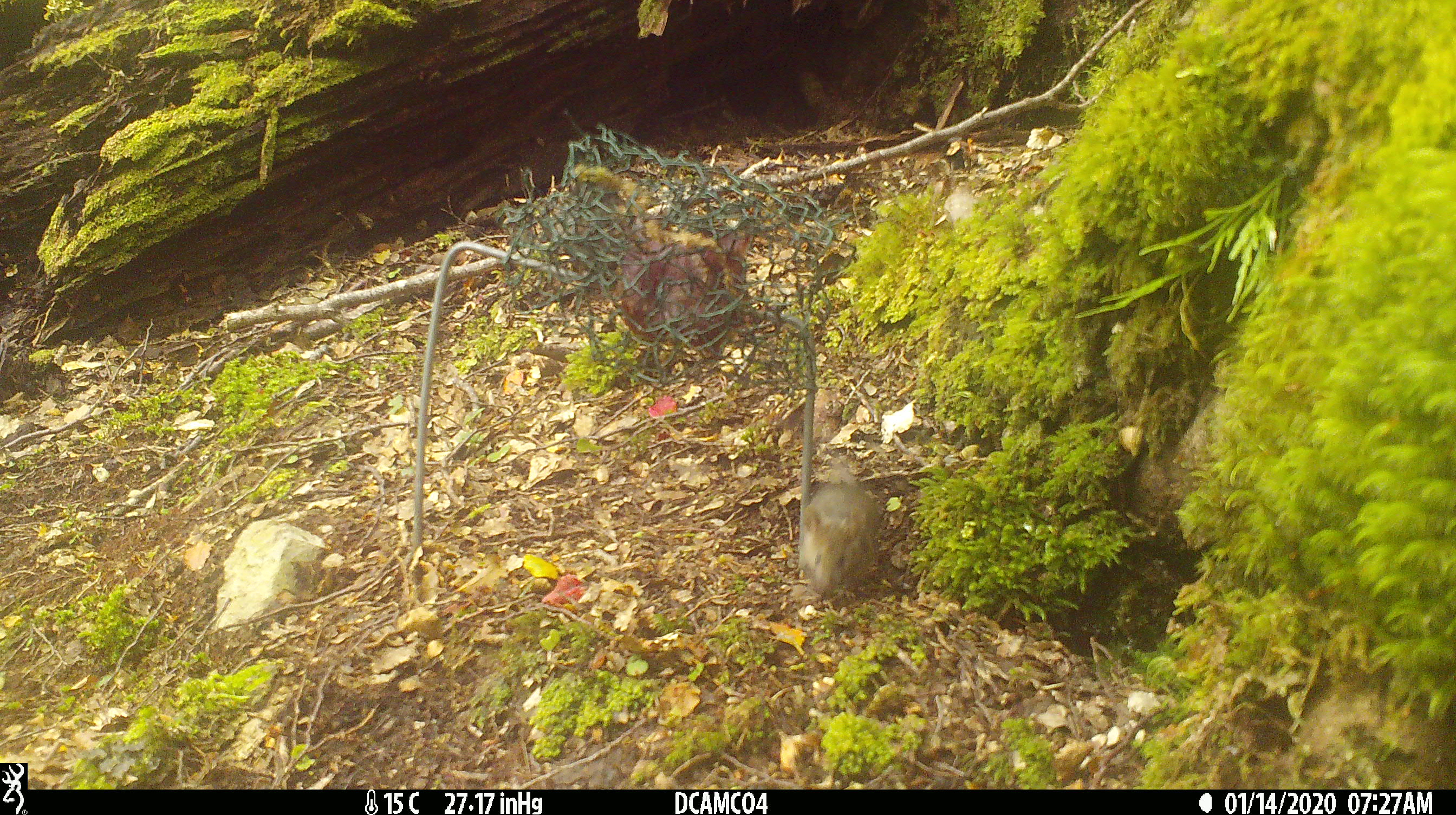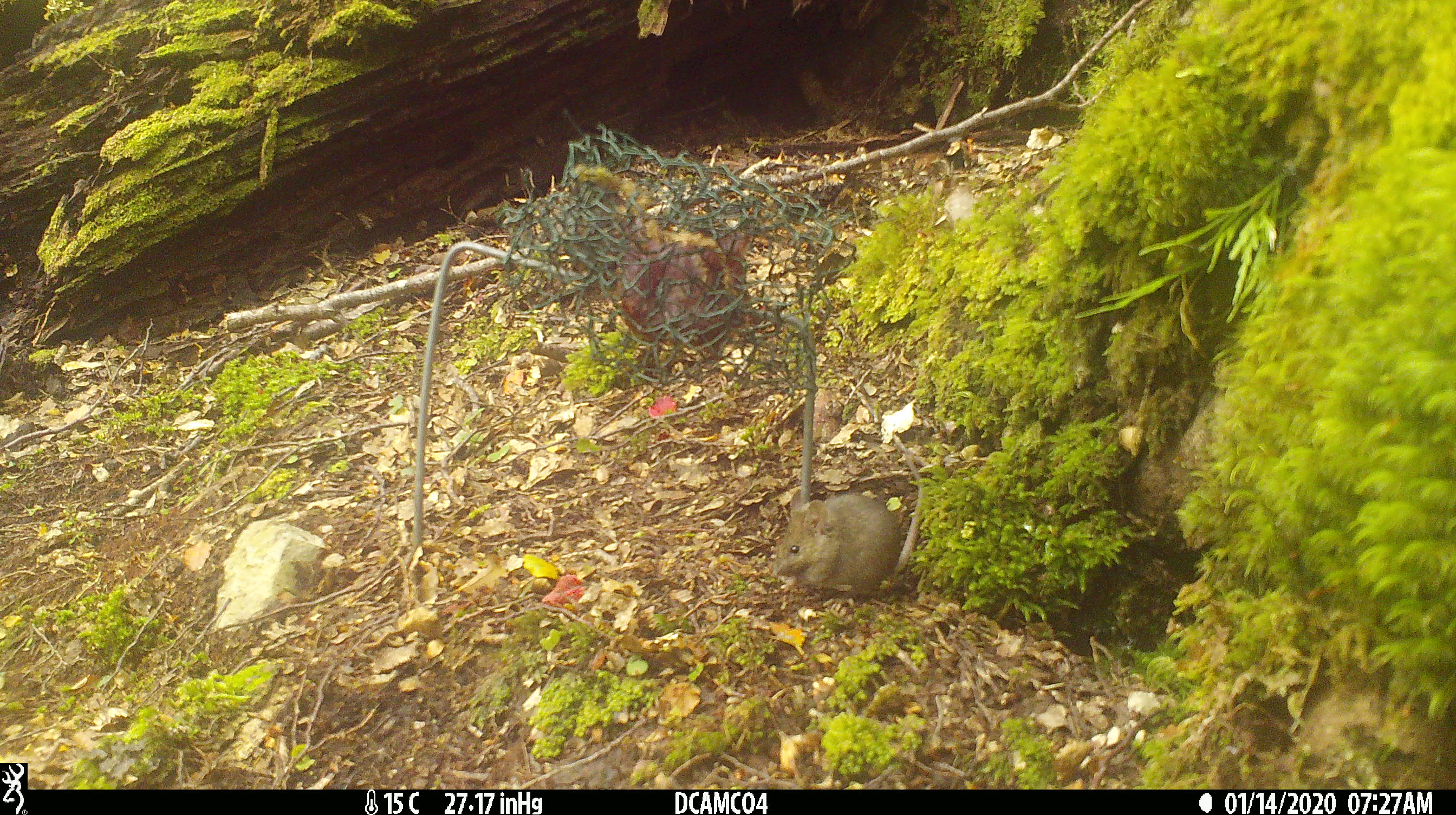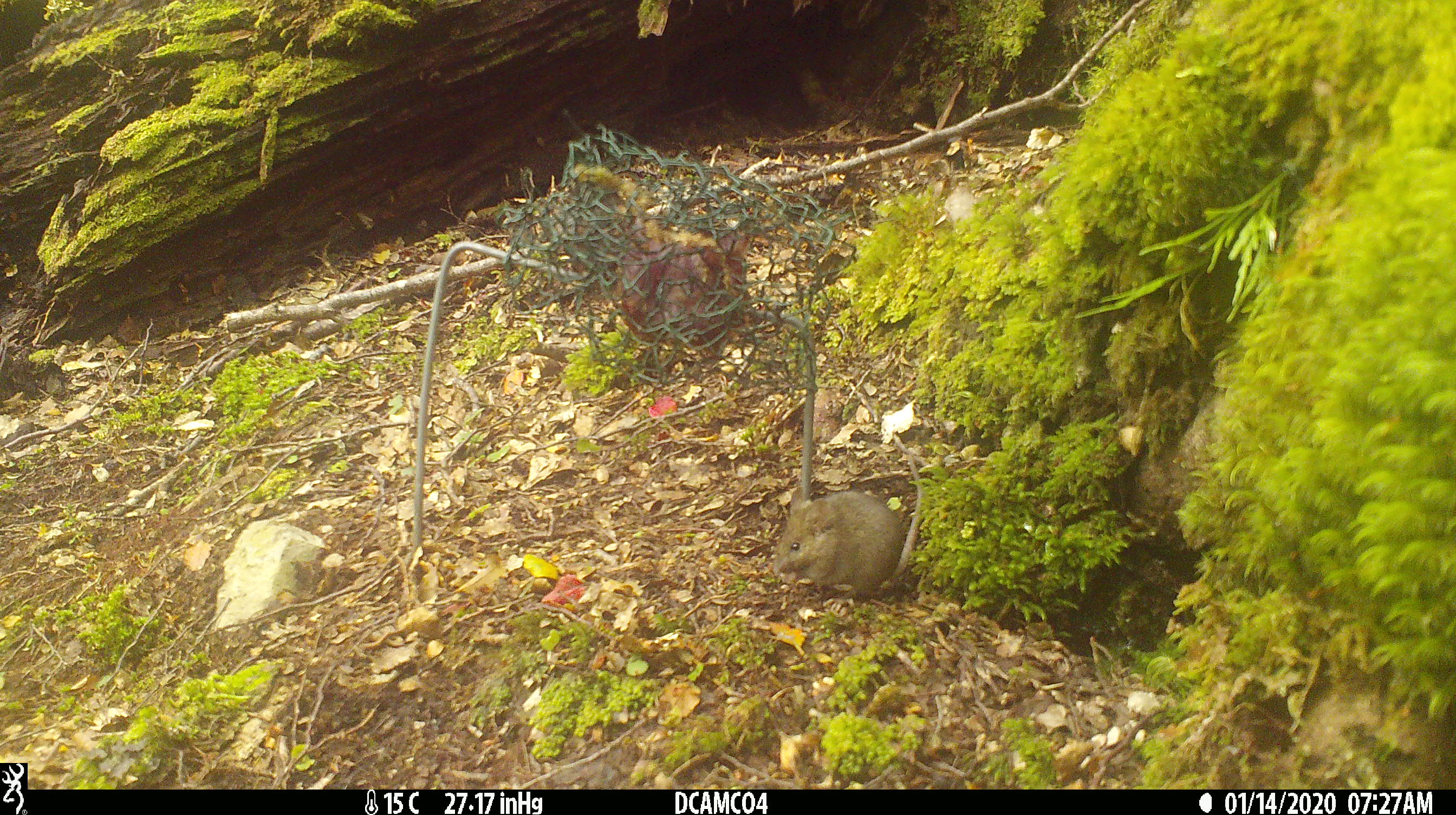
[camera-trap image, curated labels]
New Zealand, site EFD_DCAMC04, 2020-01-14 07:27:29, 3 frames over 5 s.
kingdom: Animalia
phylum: Chordata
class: Mammalia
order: Rodentia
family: Muridae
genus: Mus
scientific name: Mus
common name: mouse